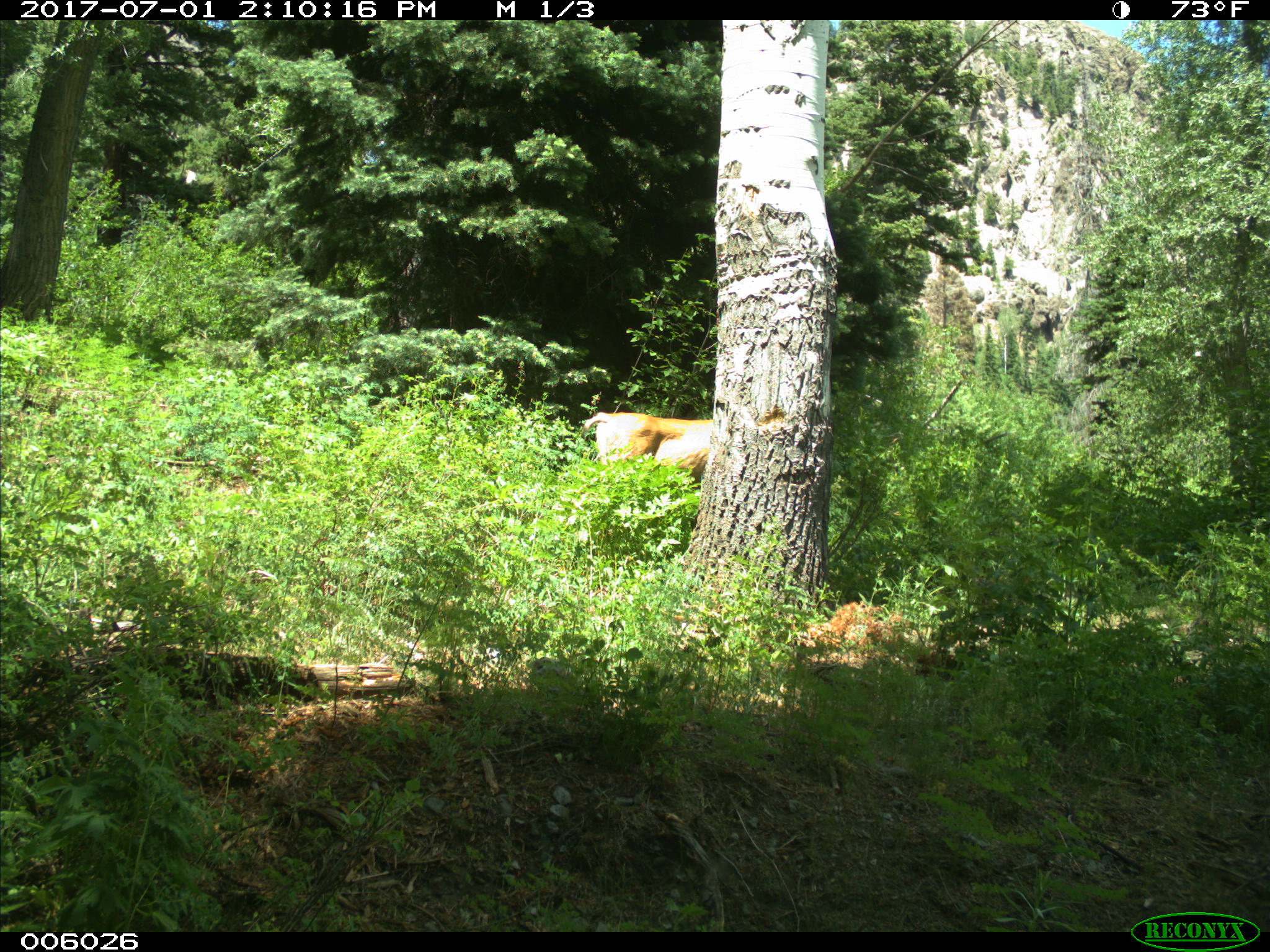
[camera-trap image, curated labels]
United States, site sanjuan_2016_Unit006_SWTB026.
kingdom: Animalia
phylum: Chordata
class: Mammalia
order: Artiodactyla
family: Cervidae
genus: Odocoileus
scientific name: Odocoileus hemionus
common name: mule deer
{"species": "Odocoileus hemionus (mule deer)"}